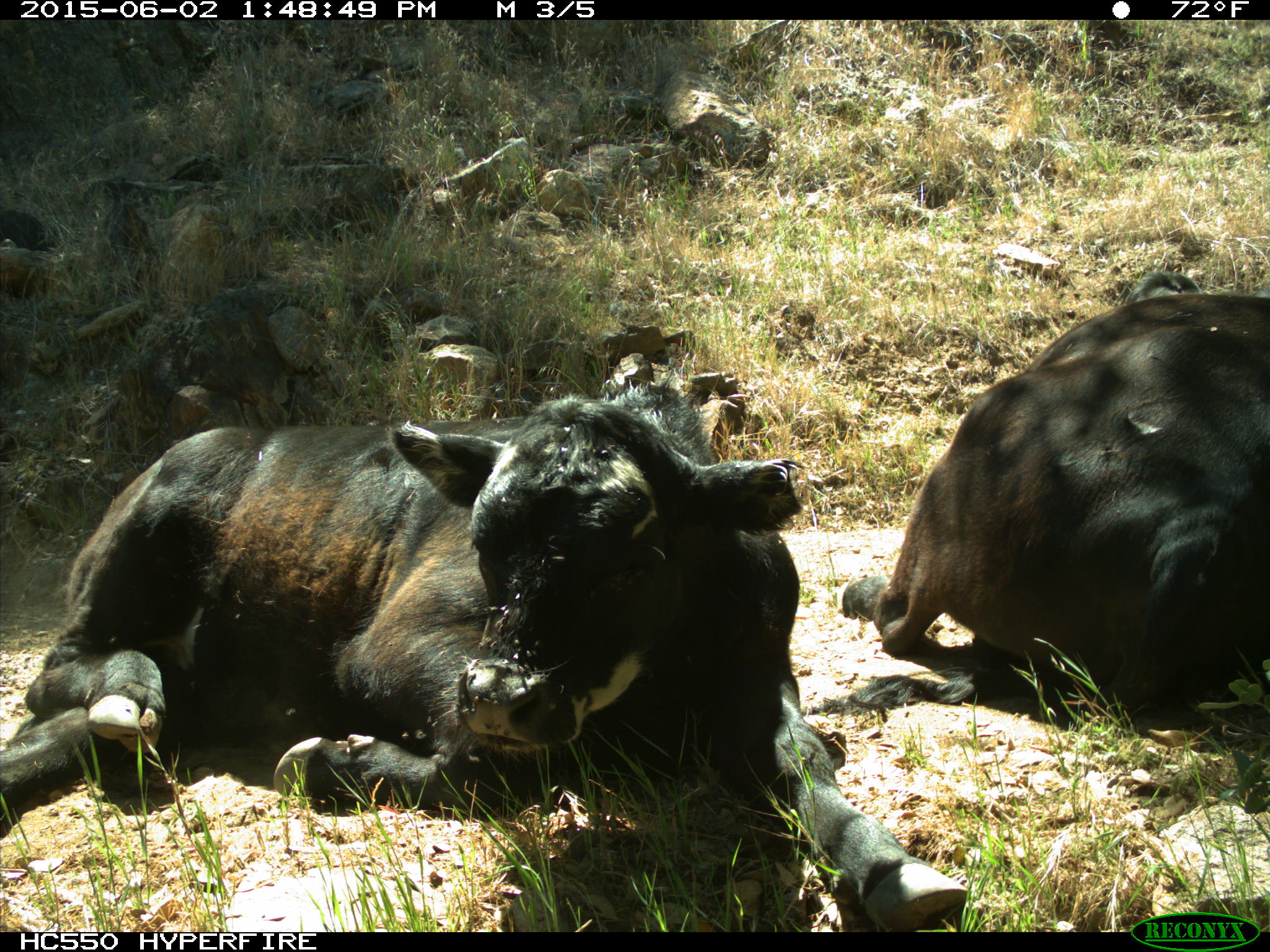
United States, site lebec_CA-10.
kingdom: Animalia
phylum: Chordata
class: Mammalia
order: Artiodactyla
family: Bovidae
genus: Bos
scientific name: Bos taurus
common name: domestic cow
Bos taurus (domestic cow).